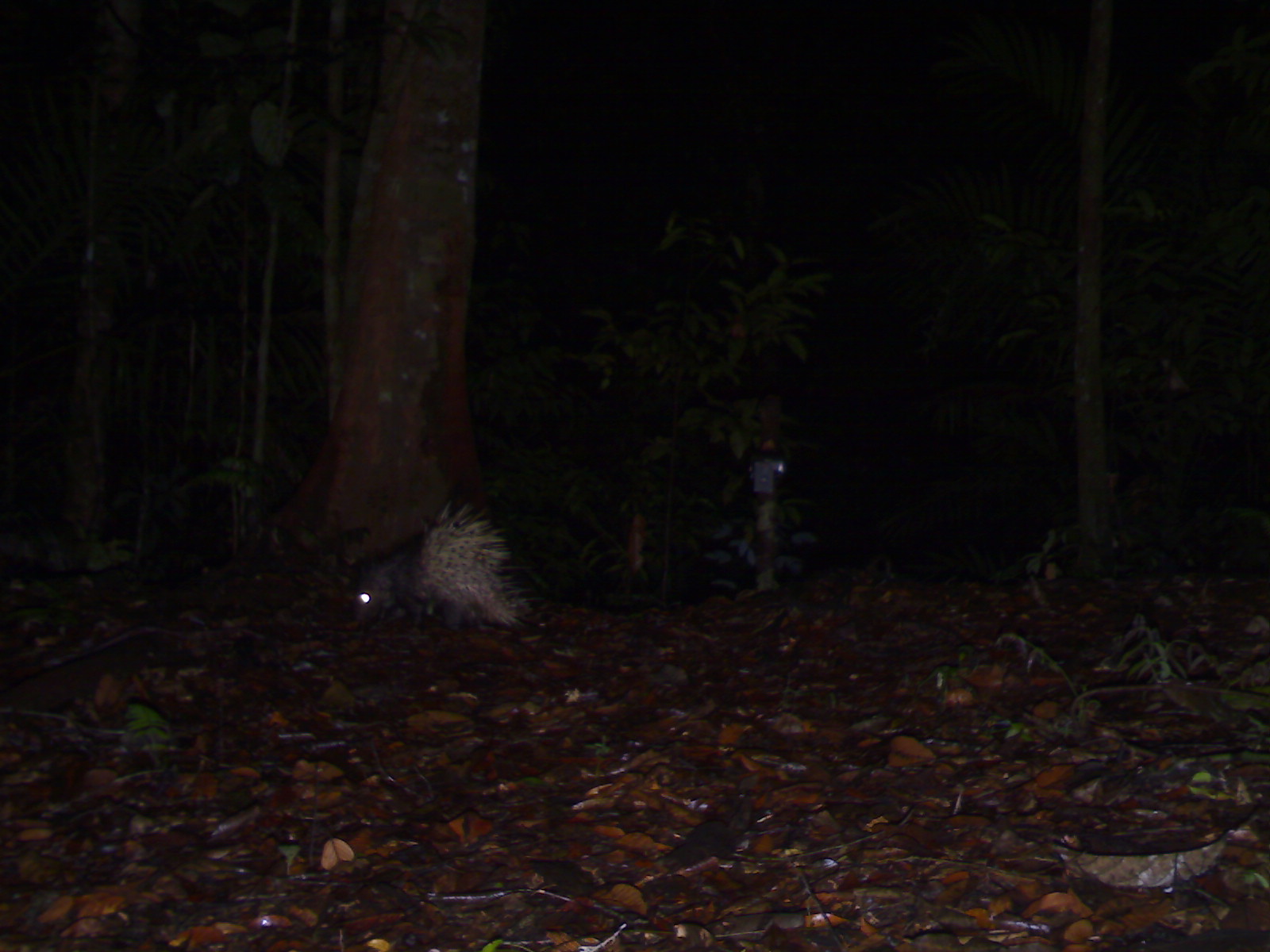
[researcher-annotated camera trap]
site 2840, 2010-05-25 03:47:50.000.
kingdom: Animalia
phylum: Chordata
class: Mammalia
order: Rodentia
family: Hystricidae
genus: Hystrix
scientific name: Hystrix brachyura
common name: east asian porcupine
Hystrix brachyura (east asian porcupine), count 1.